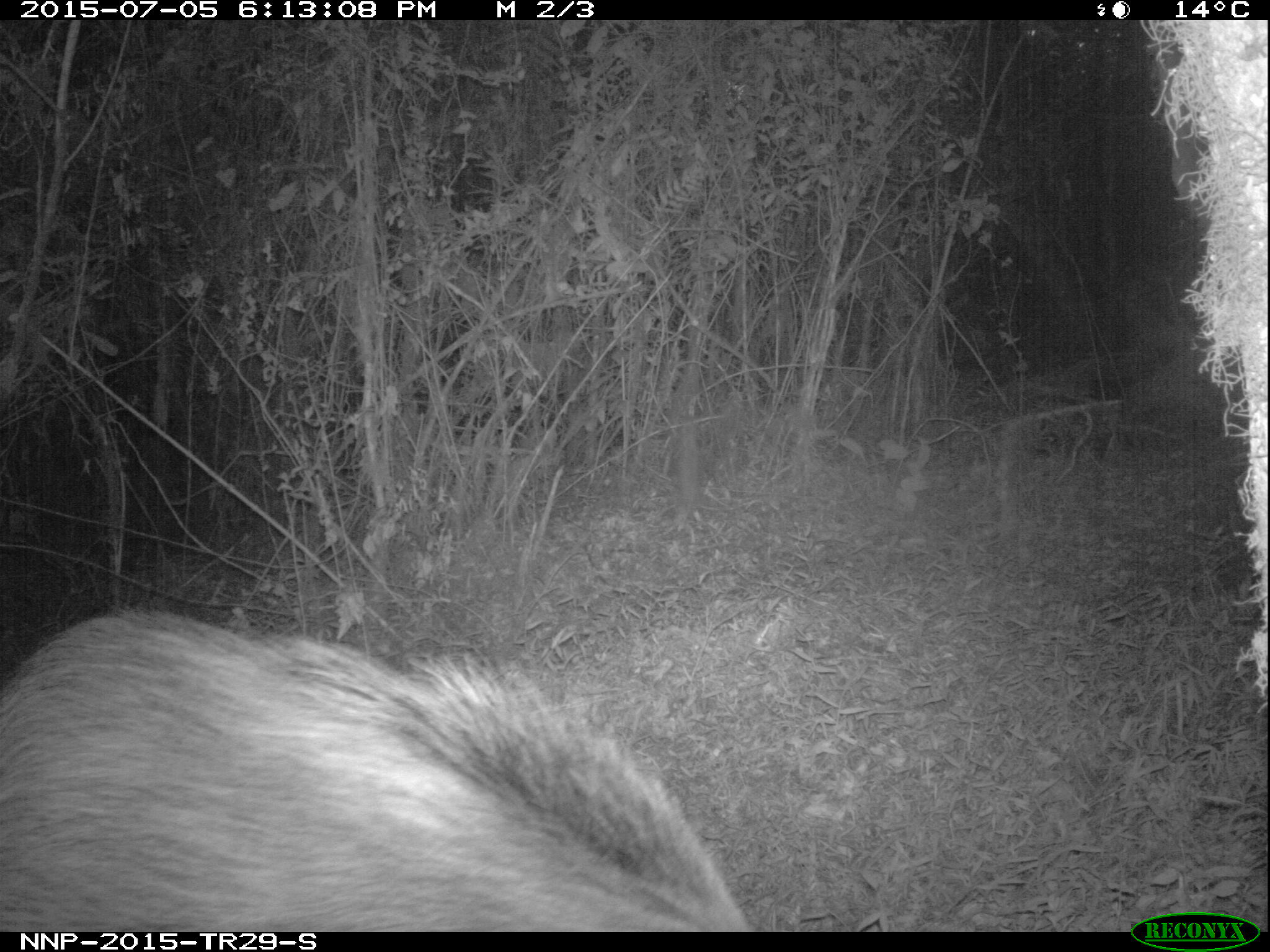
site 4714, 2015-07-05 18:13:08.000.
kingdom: Animalia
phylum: Chordata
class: Mammalia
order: Artiodactyla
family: Suidae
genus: Potamochoerus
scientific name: Potamochoerus larvatus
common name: bushpig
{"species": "Potamochoerus larvatus (bushpig)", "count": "1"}